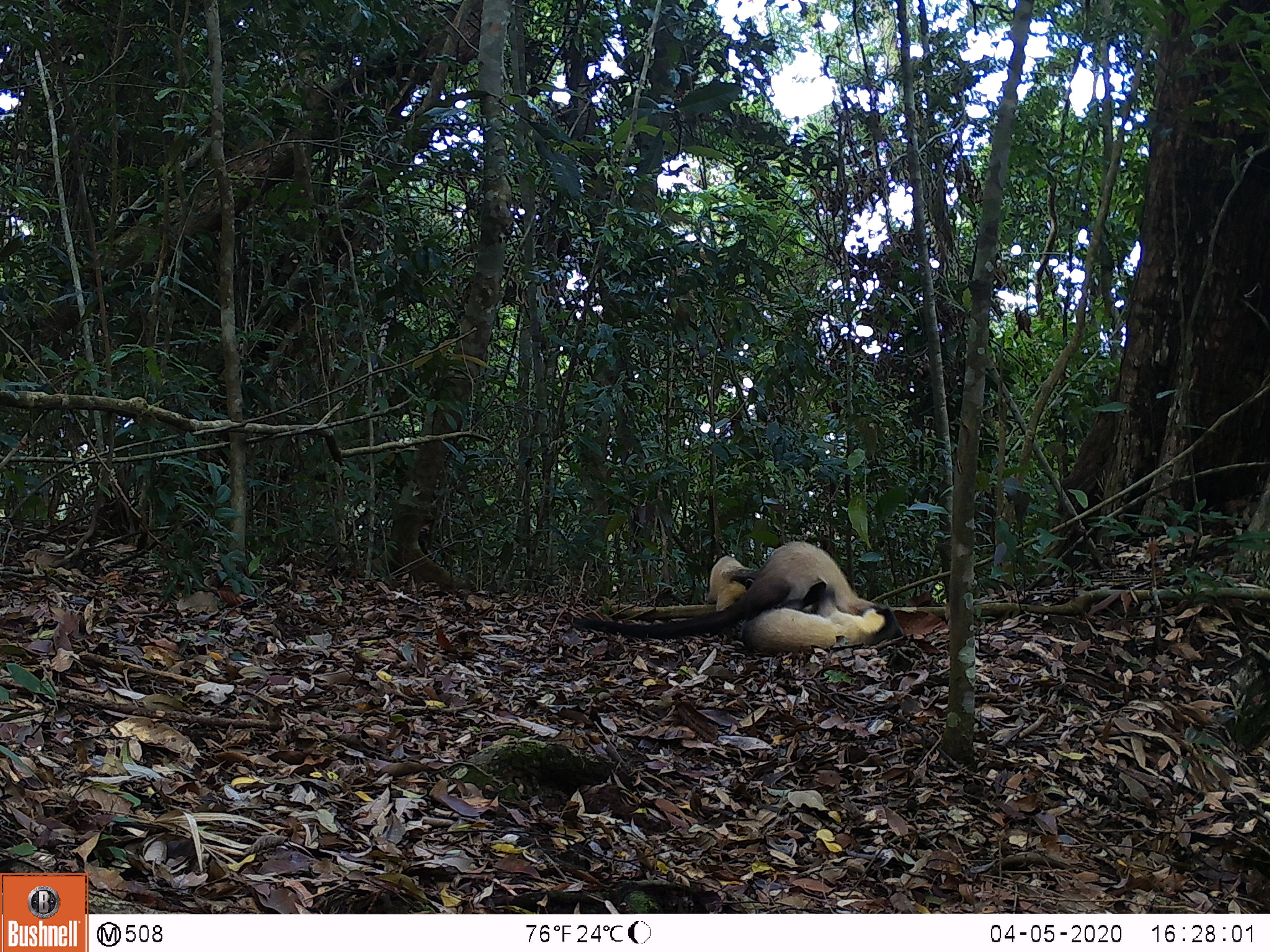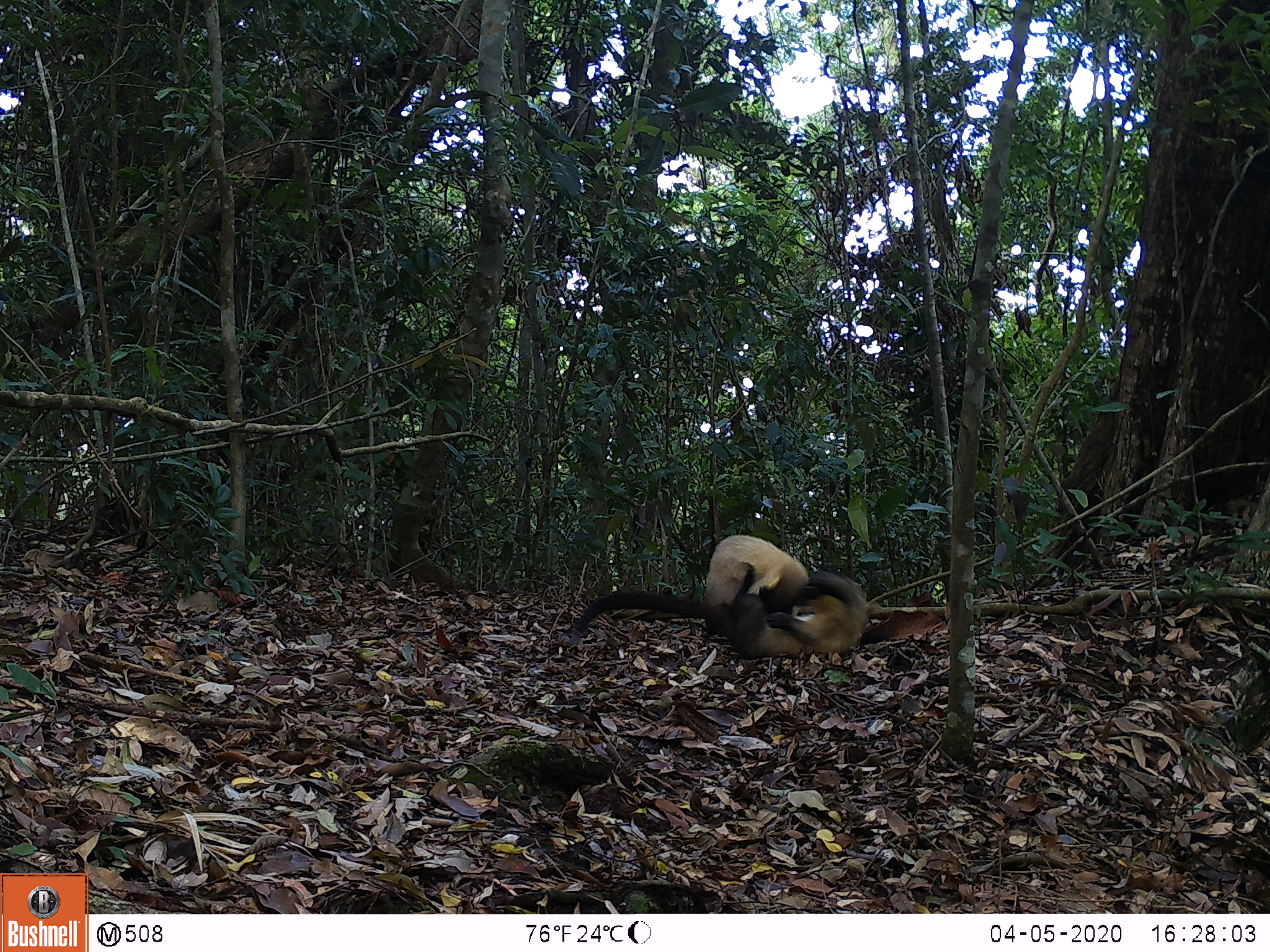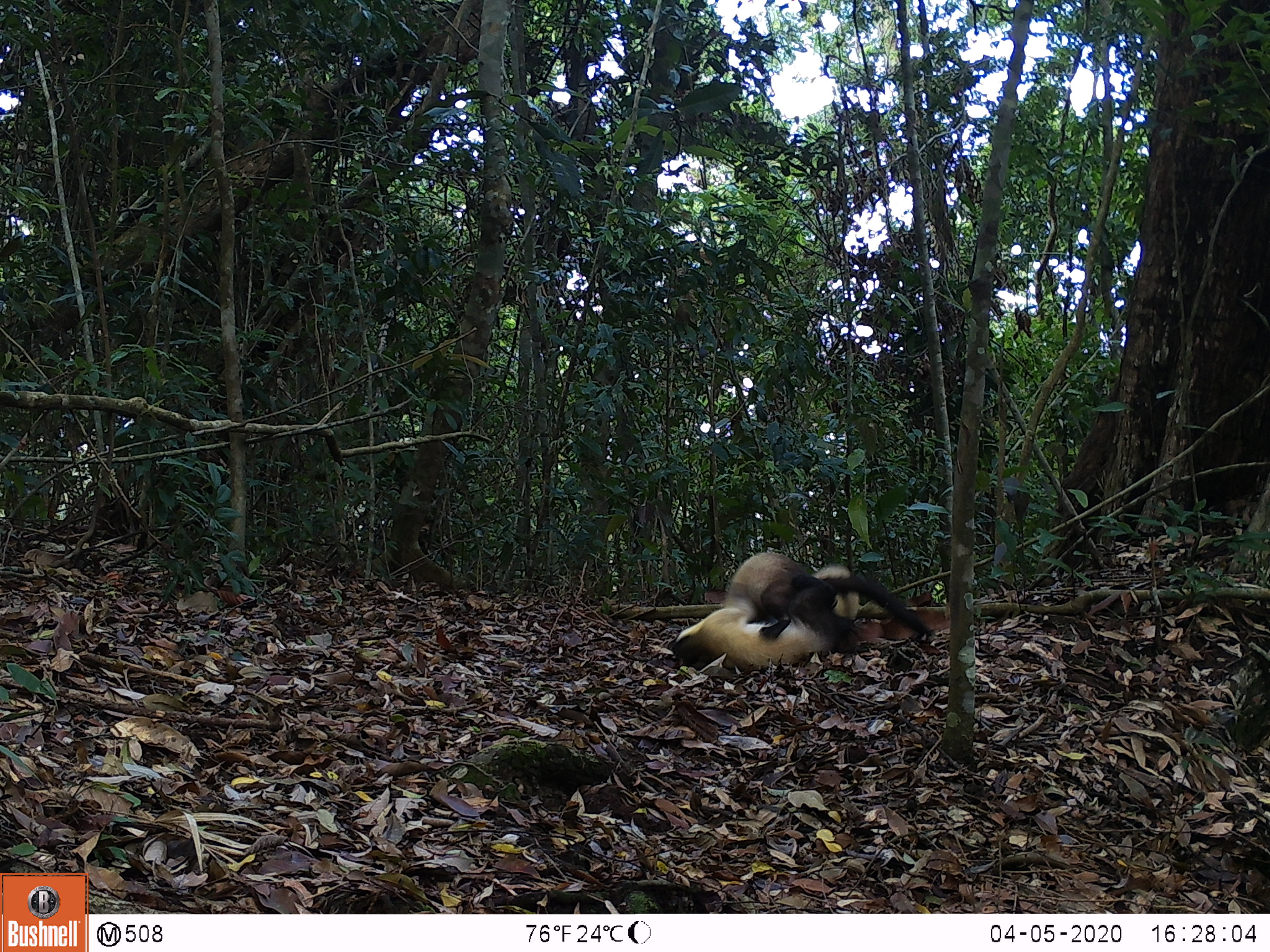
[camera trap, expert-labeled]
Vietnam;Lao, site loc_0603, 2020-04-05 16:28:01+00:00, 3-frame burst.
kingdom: Animalia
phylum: Chordata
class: Mammalia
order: Carnivora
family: Mustelidae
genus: Martes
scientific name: Martes flavigula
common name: yellow-throated marten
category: yellow throated marten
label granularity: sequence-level